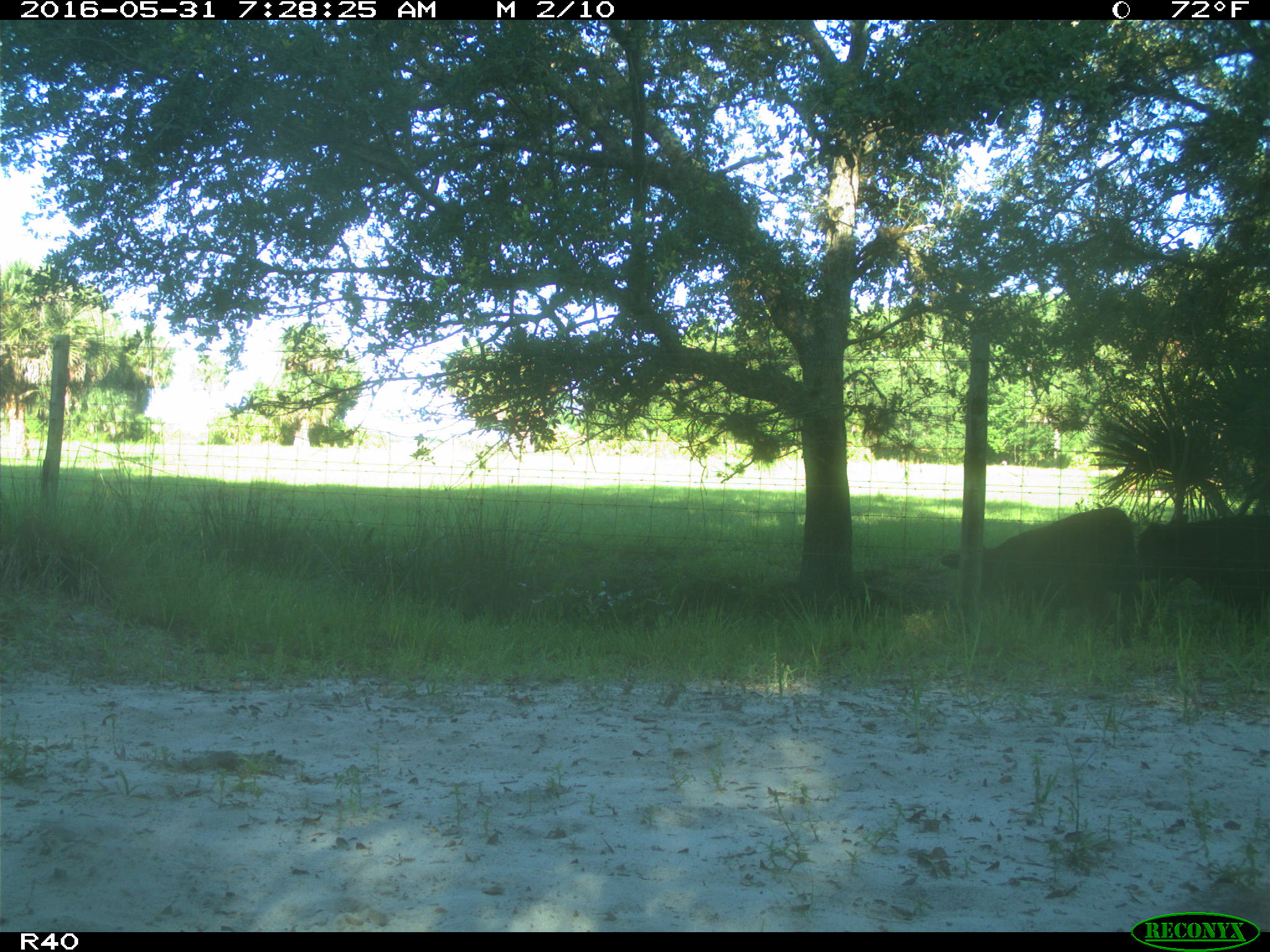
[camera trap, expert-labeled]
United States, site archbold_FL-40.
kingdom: Animalia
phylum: Chordata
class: Mammalia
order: Artiodactyla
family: Bovidae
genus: Bos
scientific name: Bos taurus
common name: domestic cow